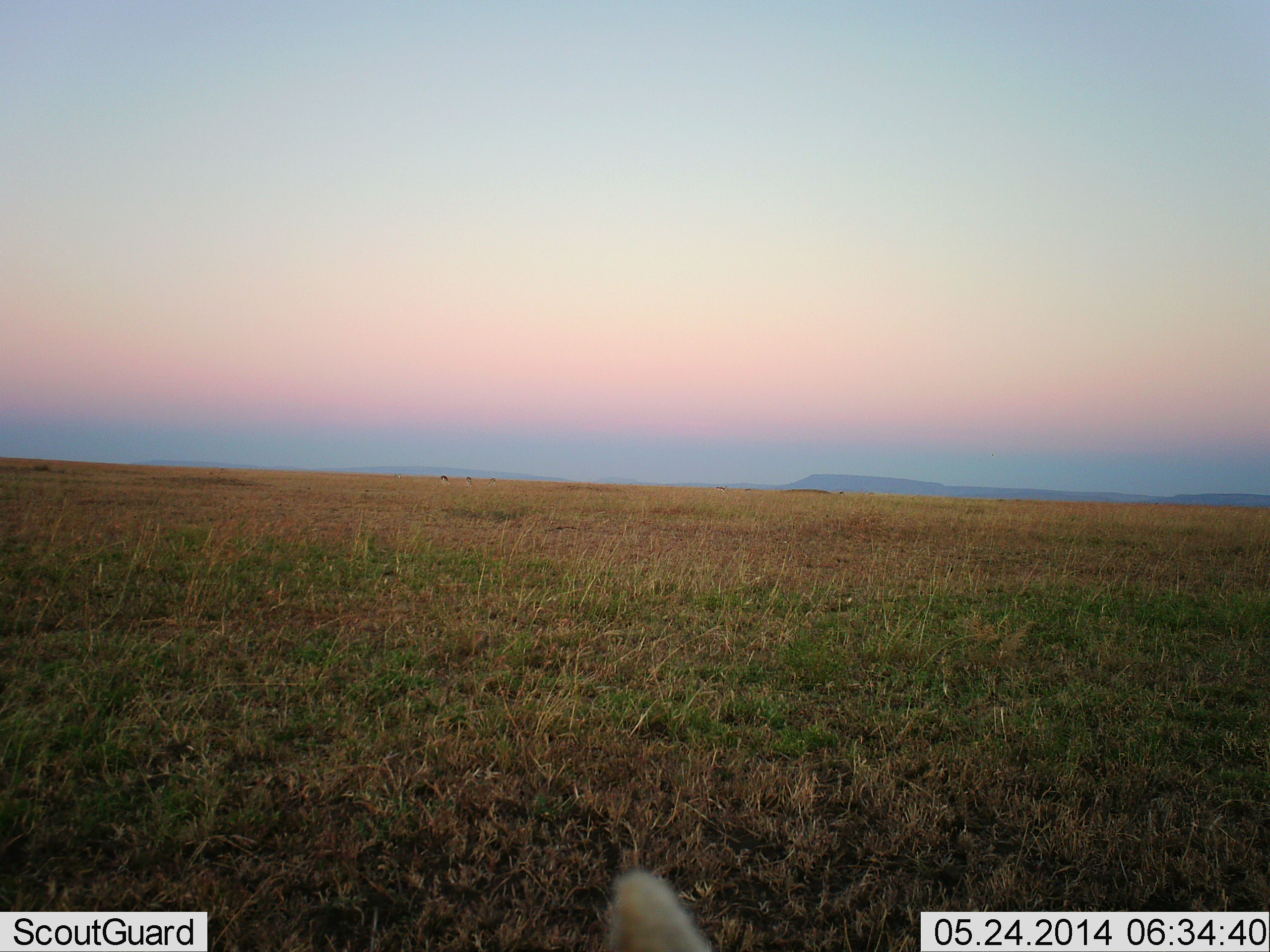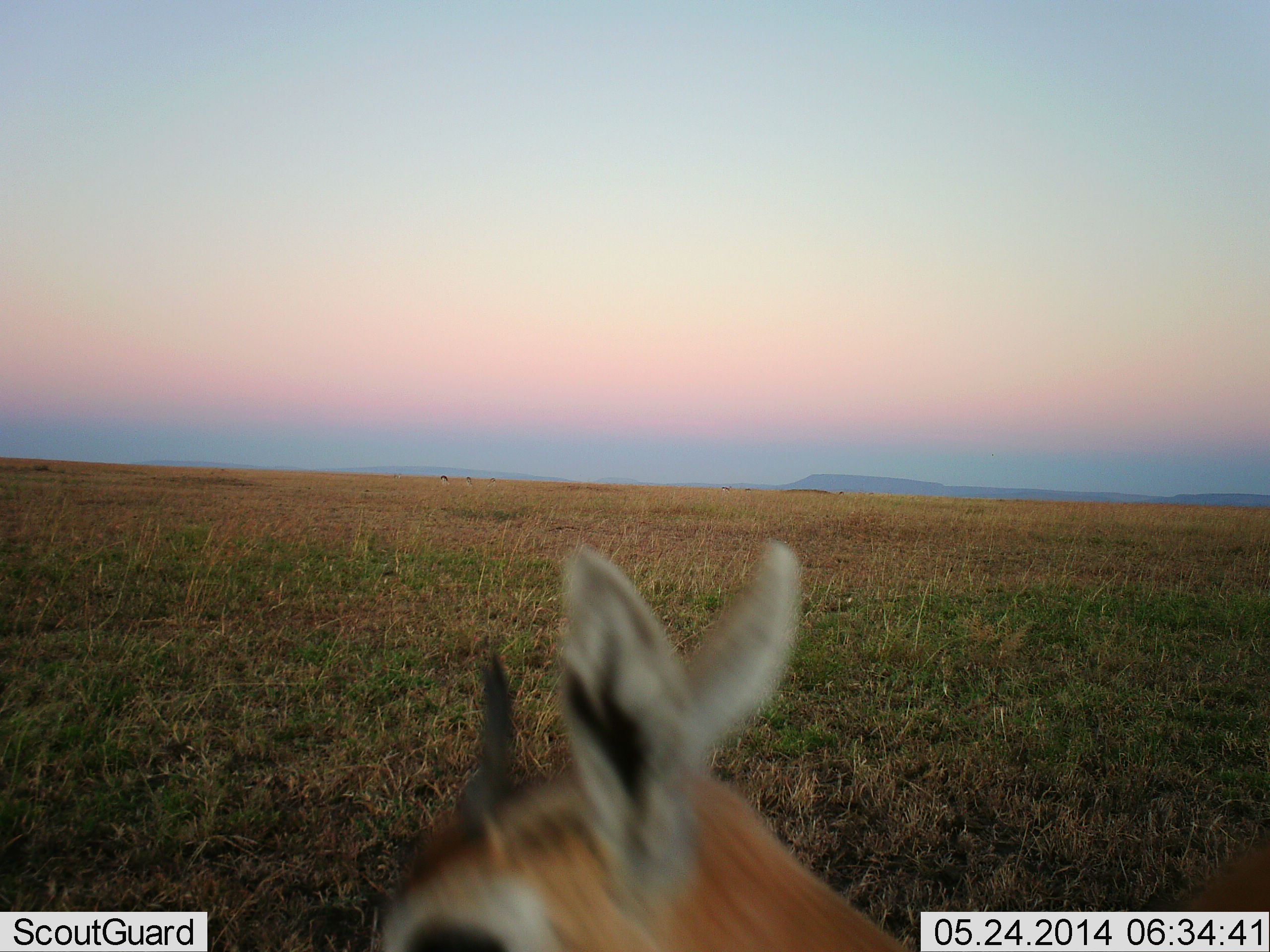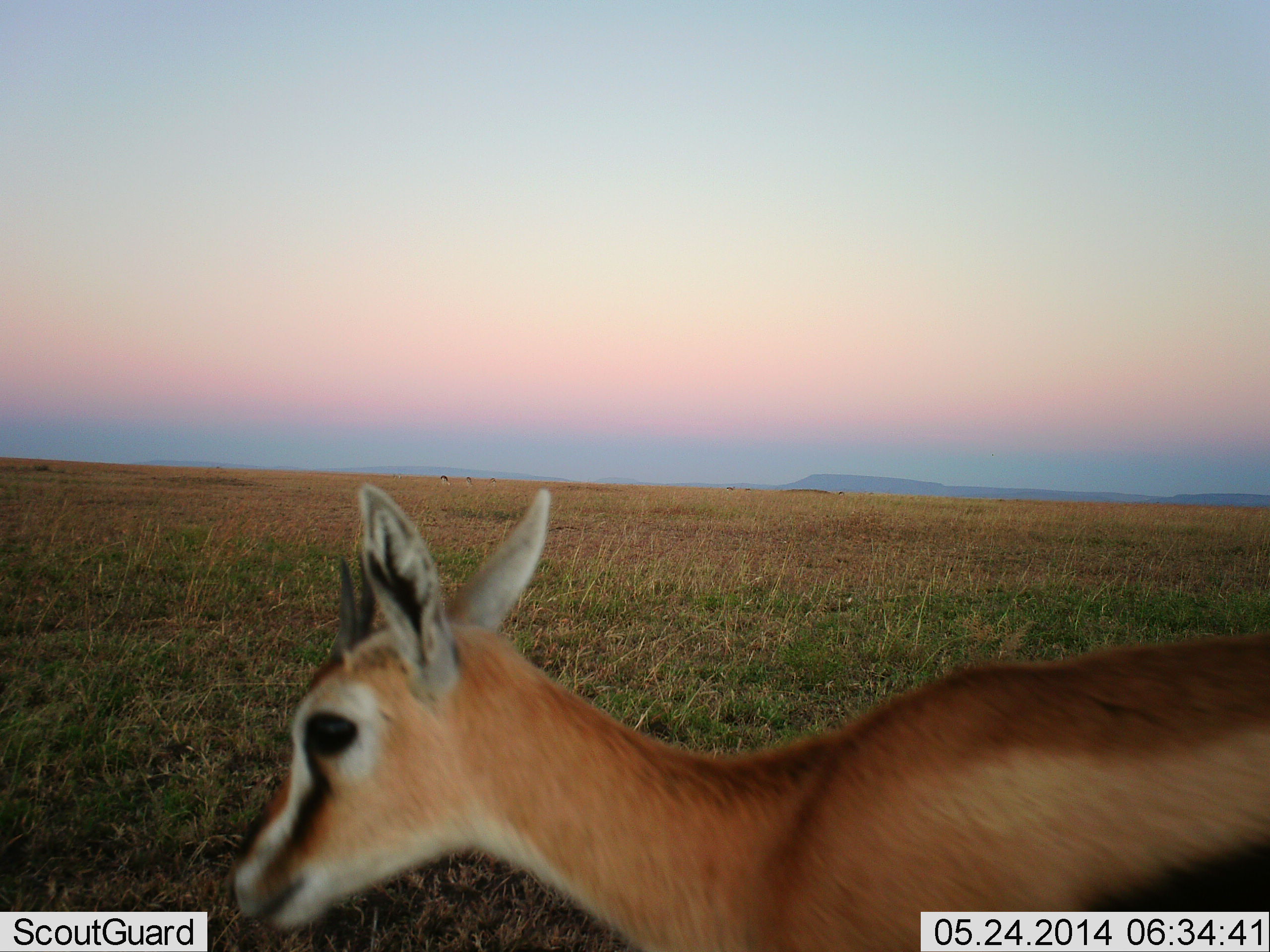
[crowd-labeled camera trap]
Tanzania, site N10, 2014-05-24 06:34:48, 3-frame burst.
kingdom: Animalia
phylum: Chordata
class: Mammalia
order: Artiodactyla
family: Bovidae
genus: Eudorcas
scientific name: Eudorcas thomsonii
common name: thomson's gazelle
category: gazellethomsons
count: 1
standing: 30%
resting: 0%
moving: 80%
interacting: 0%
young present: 0%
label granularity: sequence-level